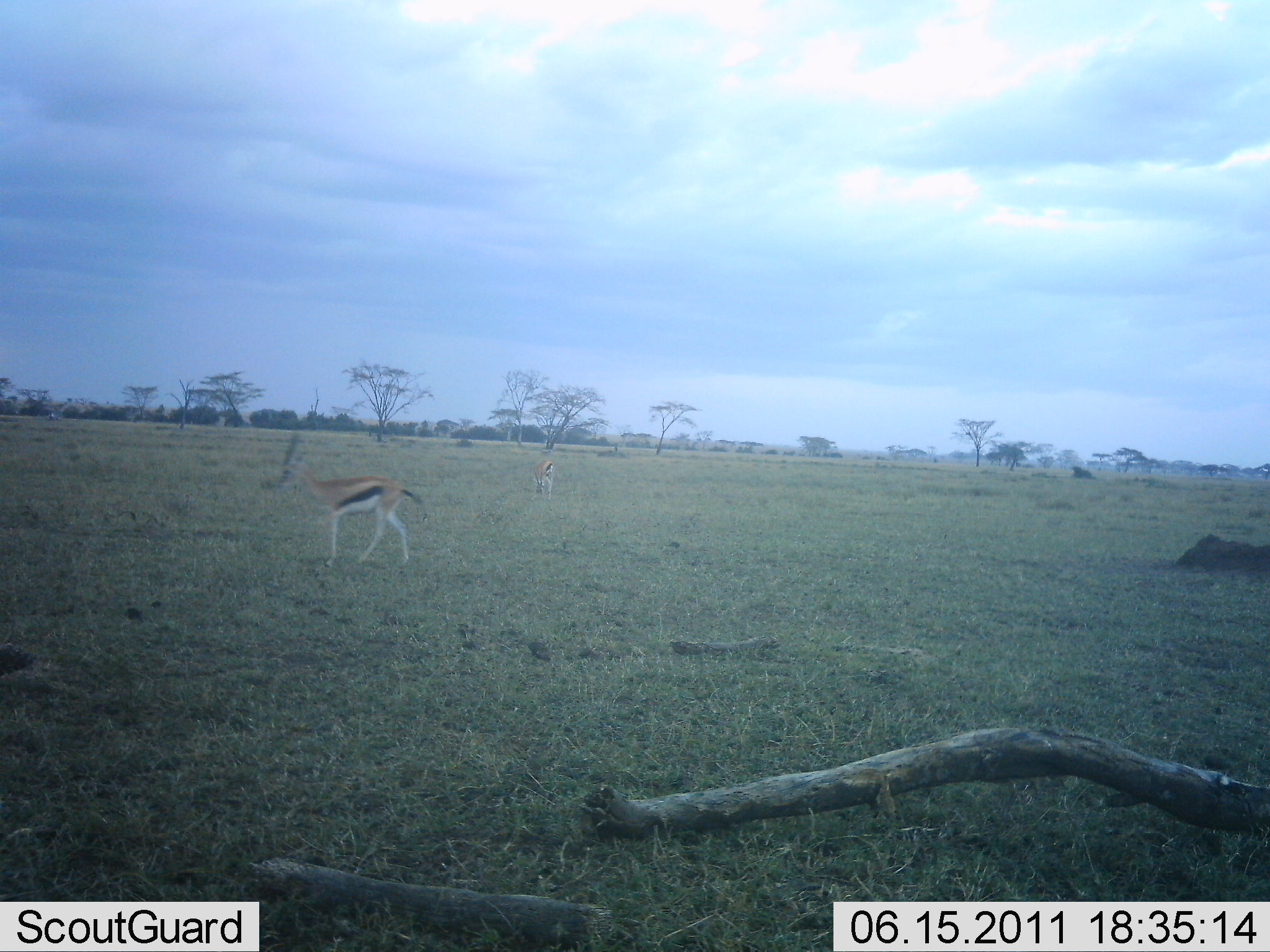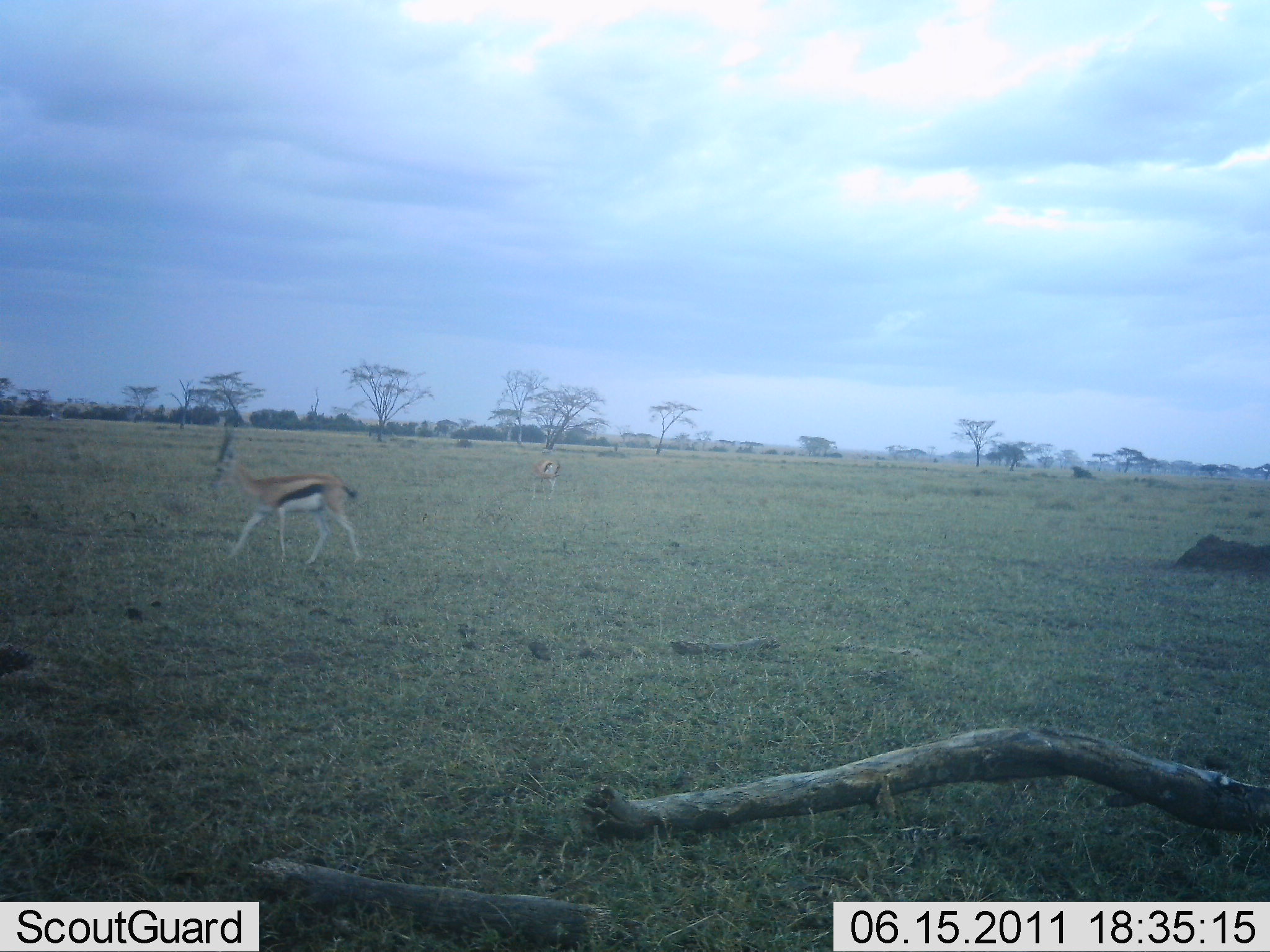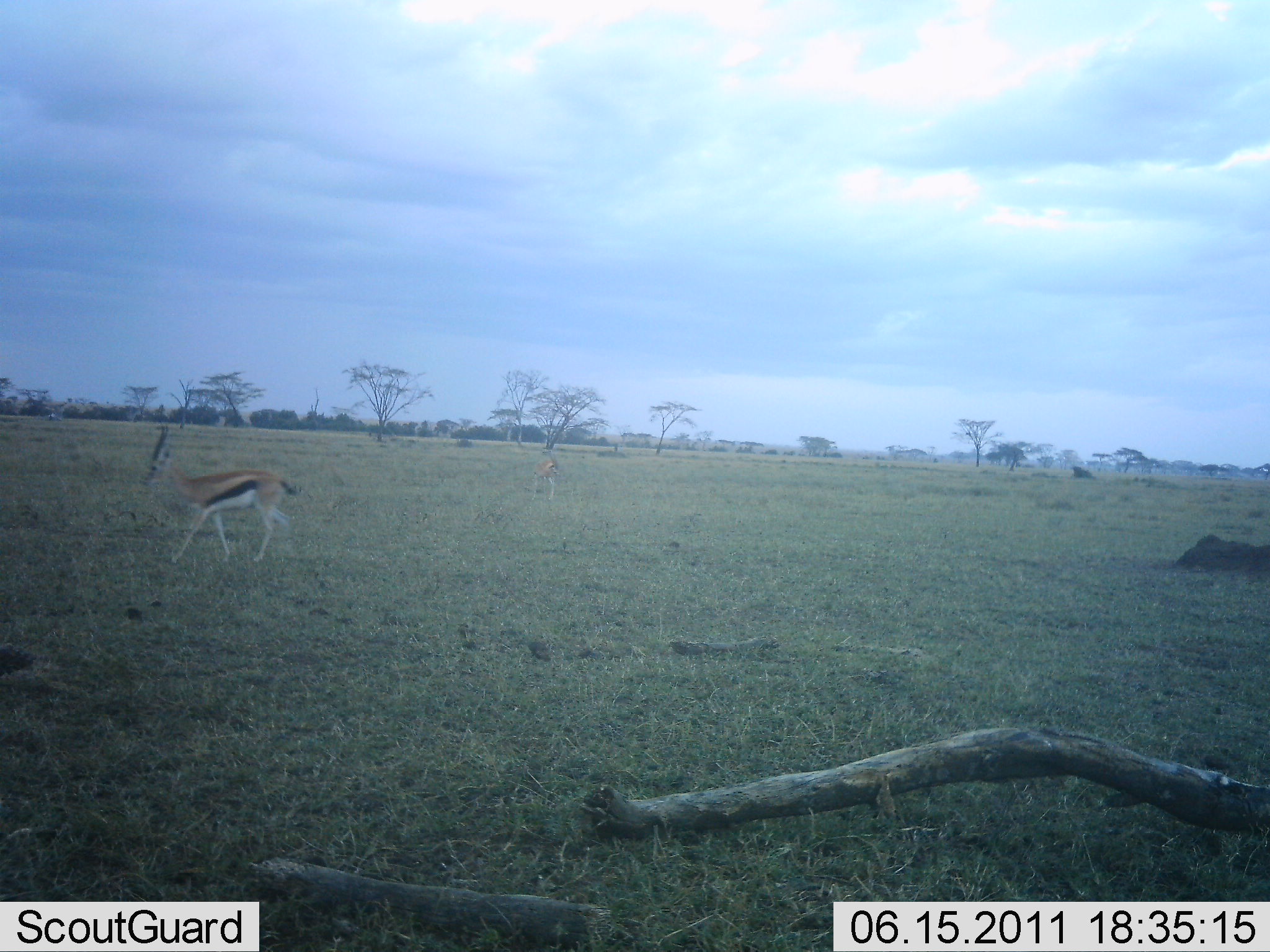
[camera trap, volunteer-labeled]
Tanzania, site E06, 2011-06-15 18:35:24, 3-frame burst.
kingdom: Animalia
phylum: Chordata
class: Mammalia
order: Artiodactyla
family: Bovidae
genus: Eudorcas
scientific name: Eudorcas thomsonii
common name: thomson's gazelle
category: gazellethomsons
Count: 2.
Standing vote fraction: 25%.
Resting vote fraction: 0%.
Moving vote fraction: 100%.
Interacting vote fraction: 0%.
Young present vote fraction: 0%.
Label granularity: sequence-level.